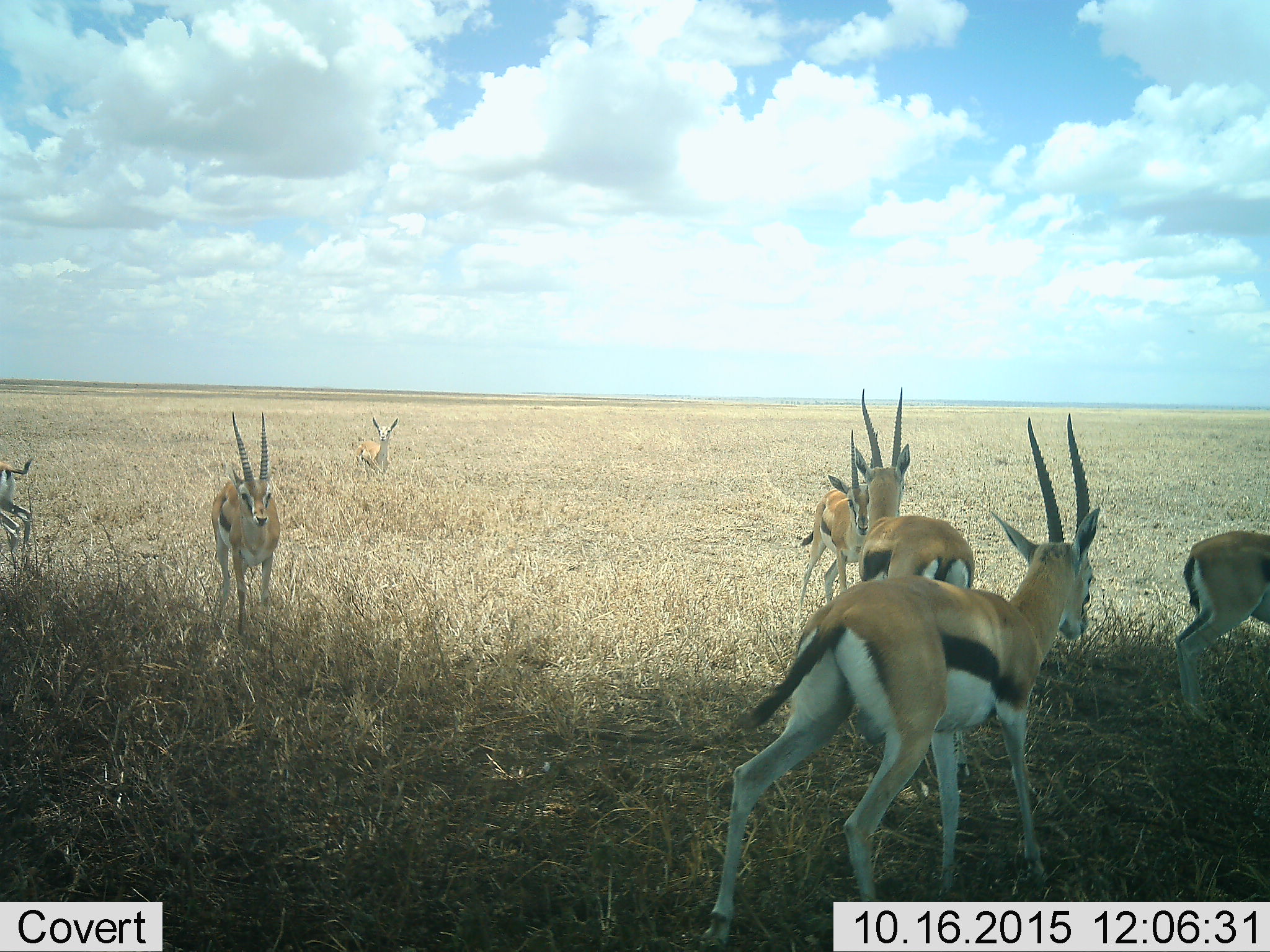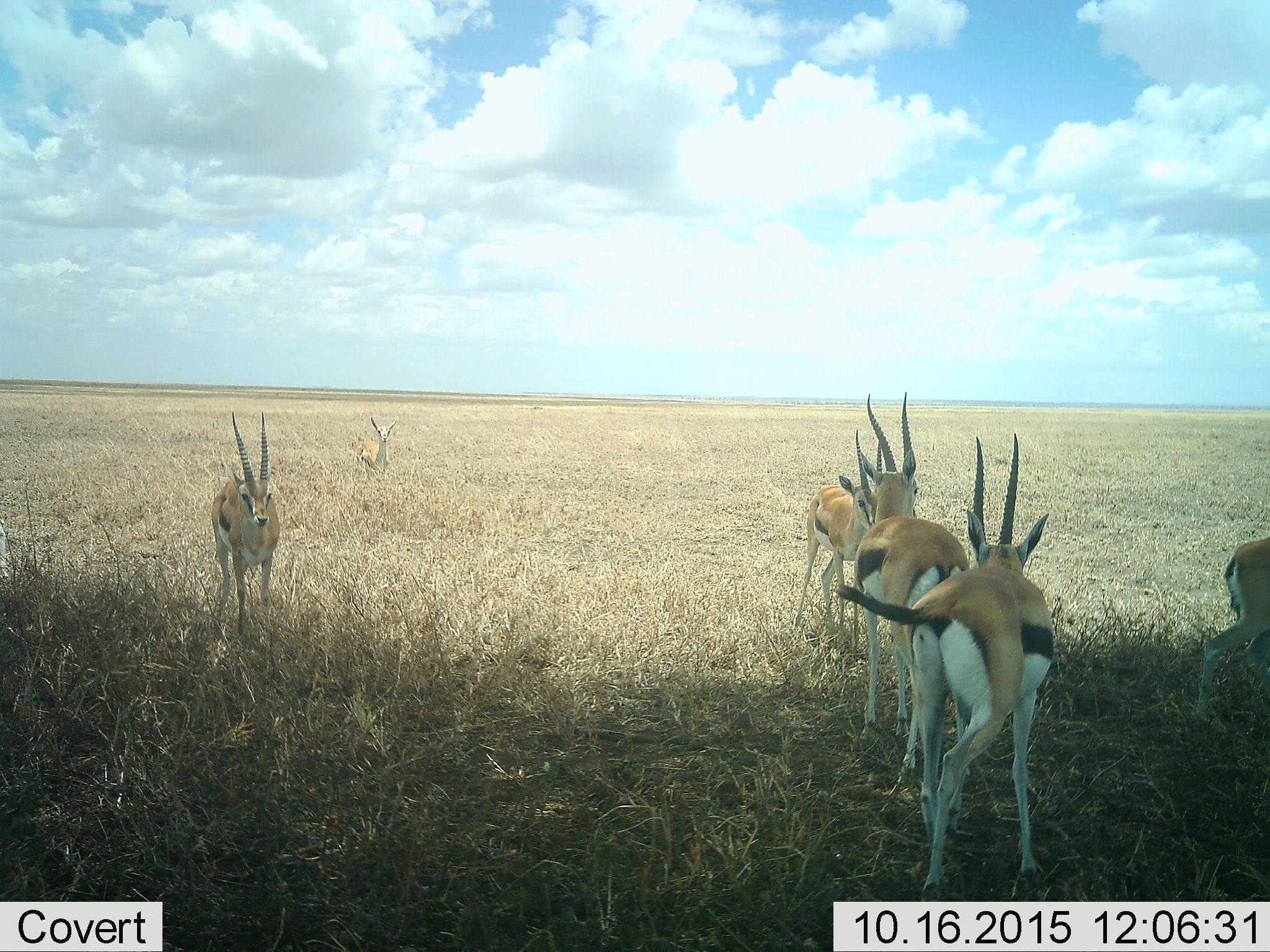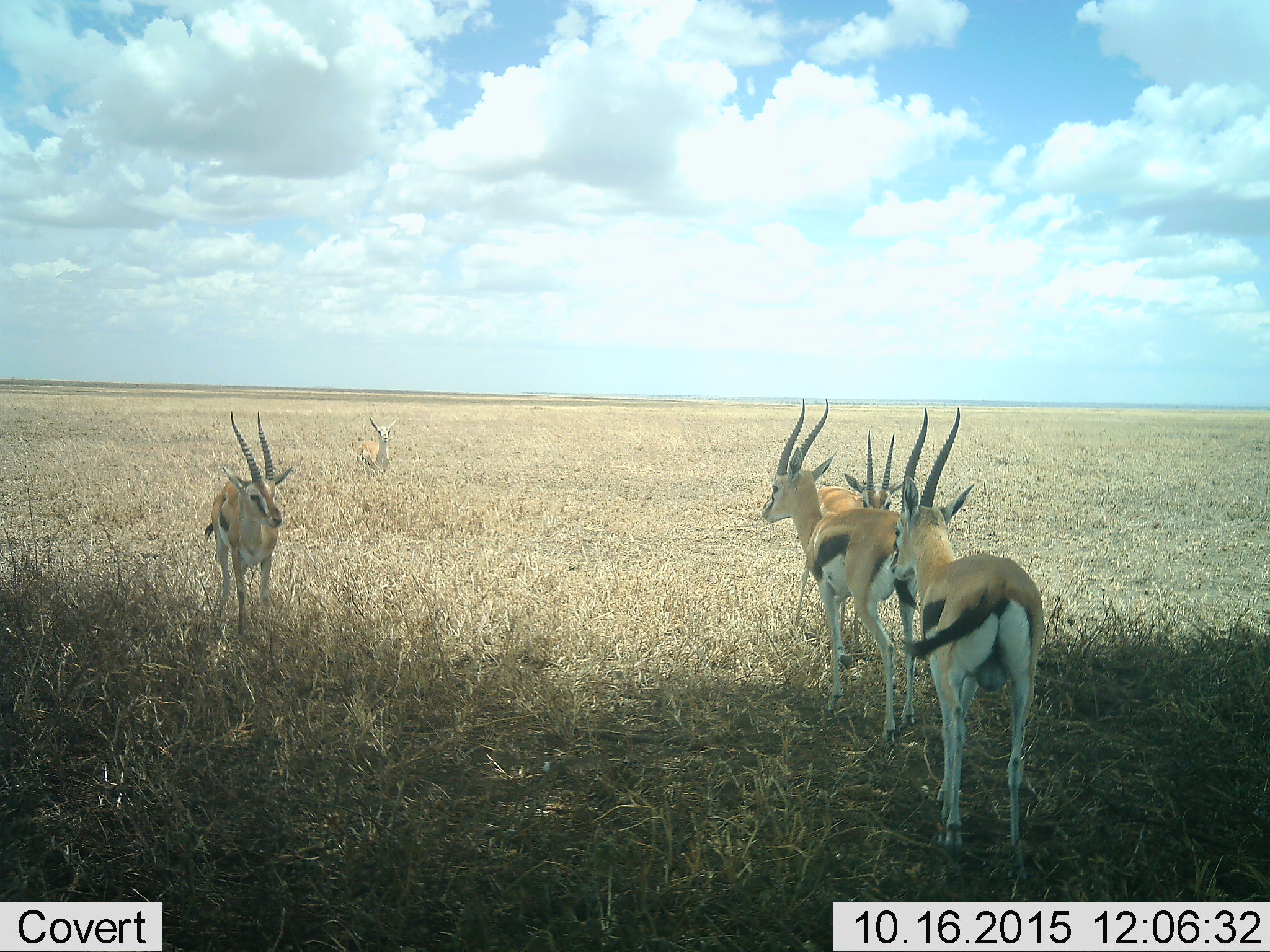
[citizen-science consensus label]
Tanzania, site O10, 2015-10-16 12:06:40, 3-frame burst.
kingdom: Animalia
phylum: Chordata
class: Mammalia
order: Artiodactyla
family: Bovidae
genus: Eudorcas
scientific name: Eudorcas thomsonii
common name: thomson's gazelle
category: gazellethomsons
Gazellethomsons (thomson's gazelle) (Eudorcas thomsonii), count 7. Behavior (volunteer vote fractions): standing 89%, resting 0%, moving 78%, interacting 22%. Young present (vote fraction): 11%. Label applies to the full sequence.